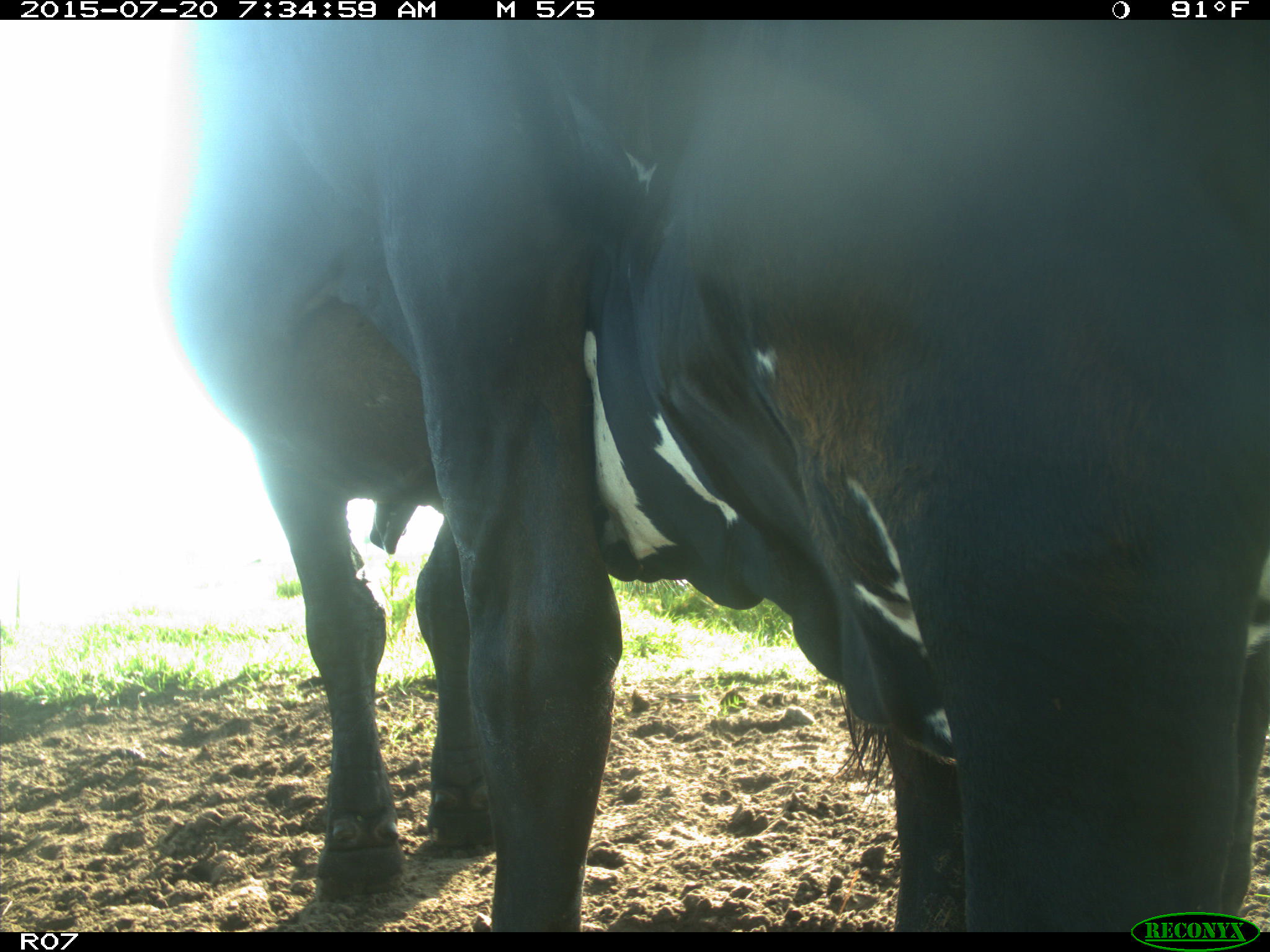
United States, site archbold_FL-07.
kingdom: Animalia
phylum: Chordata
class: Mammalia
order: Artiodactyla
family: Bovidae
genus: Bos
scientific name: Bos taurus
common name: domestic cow